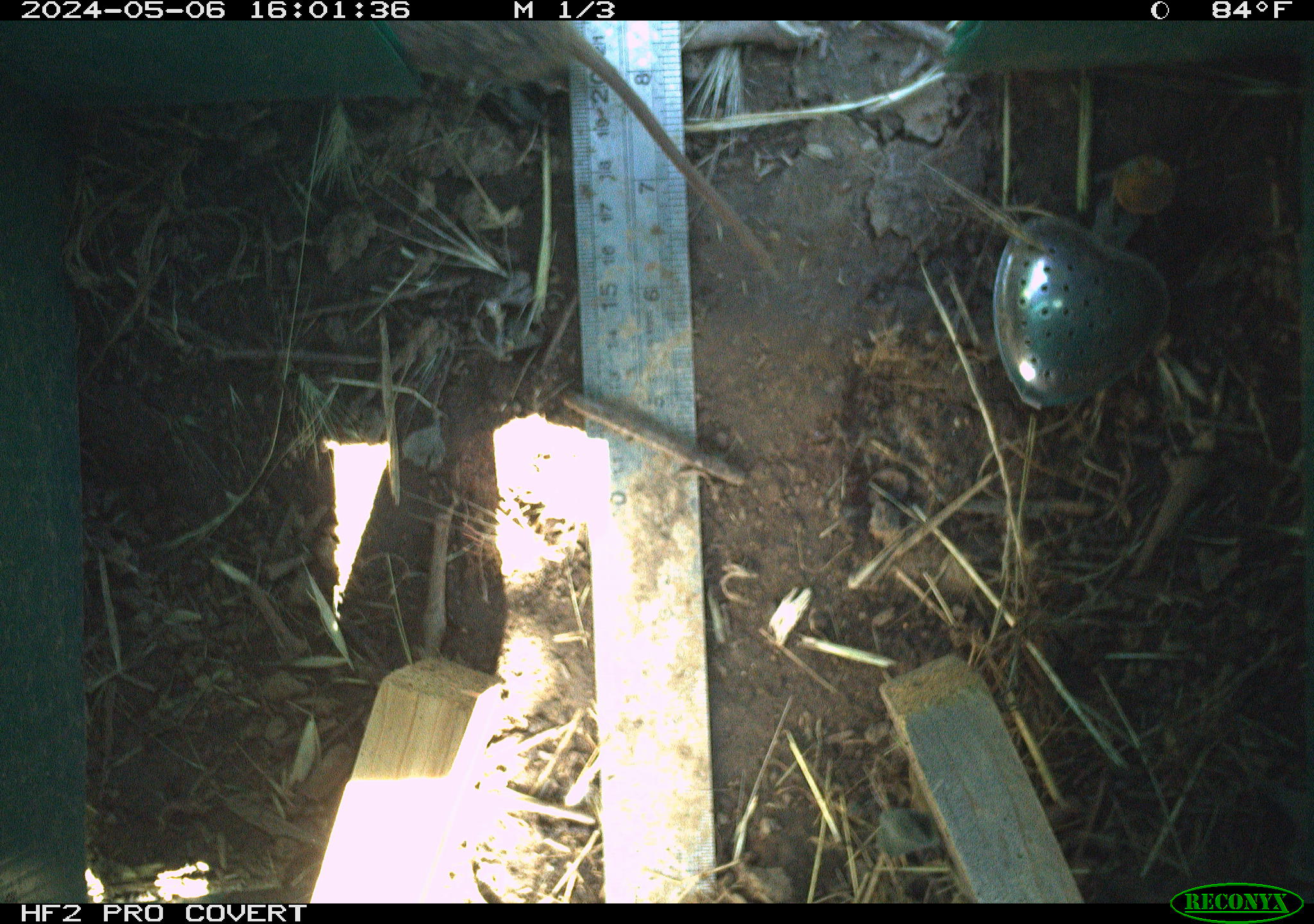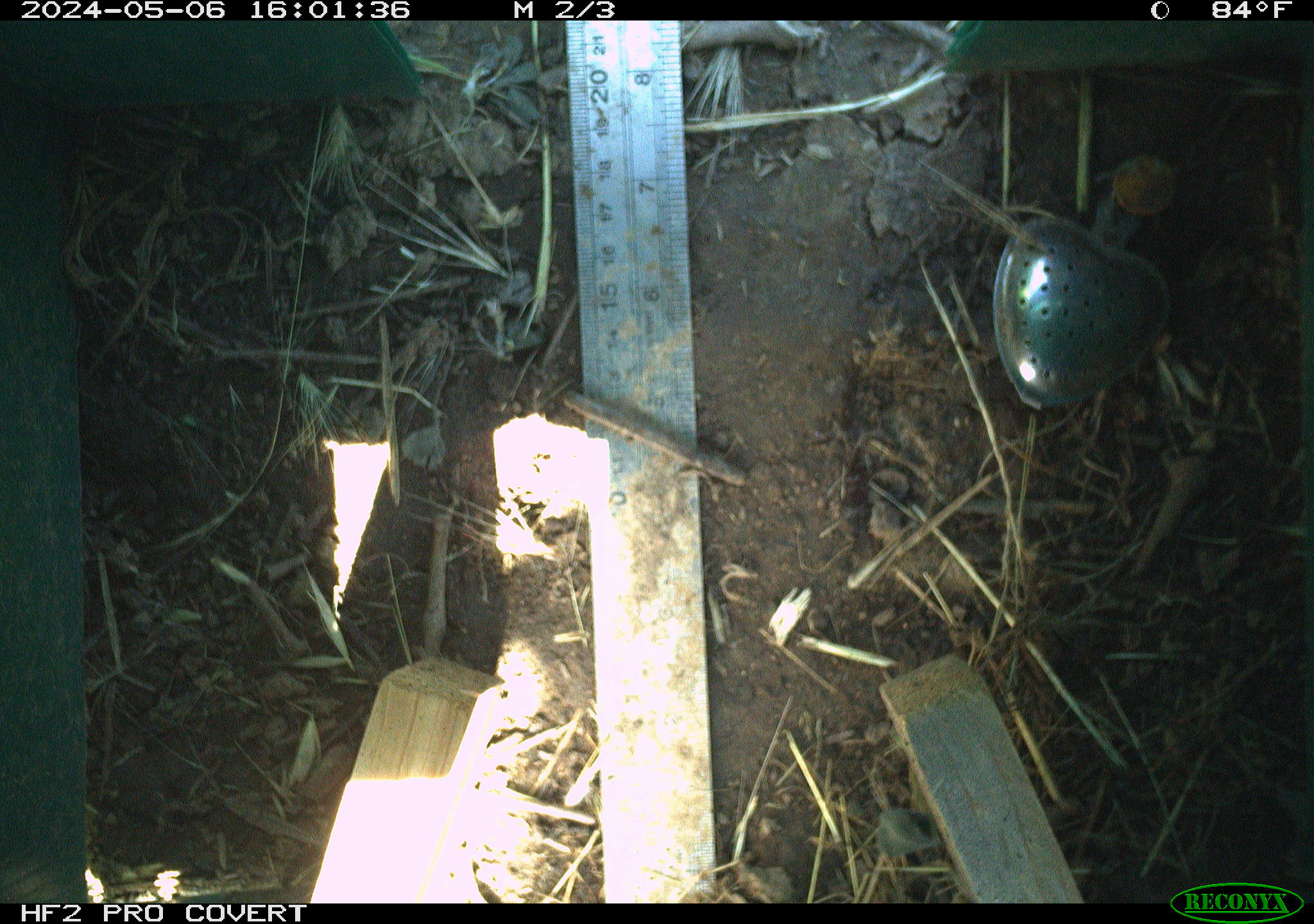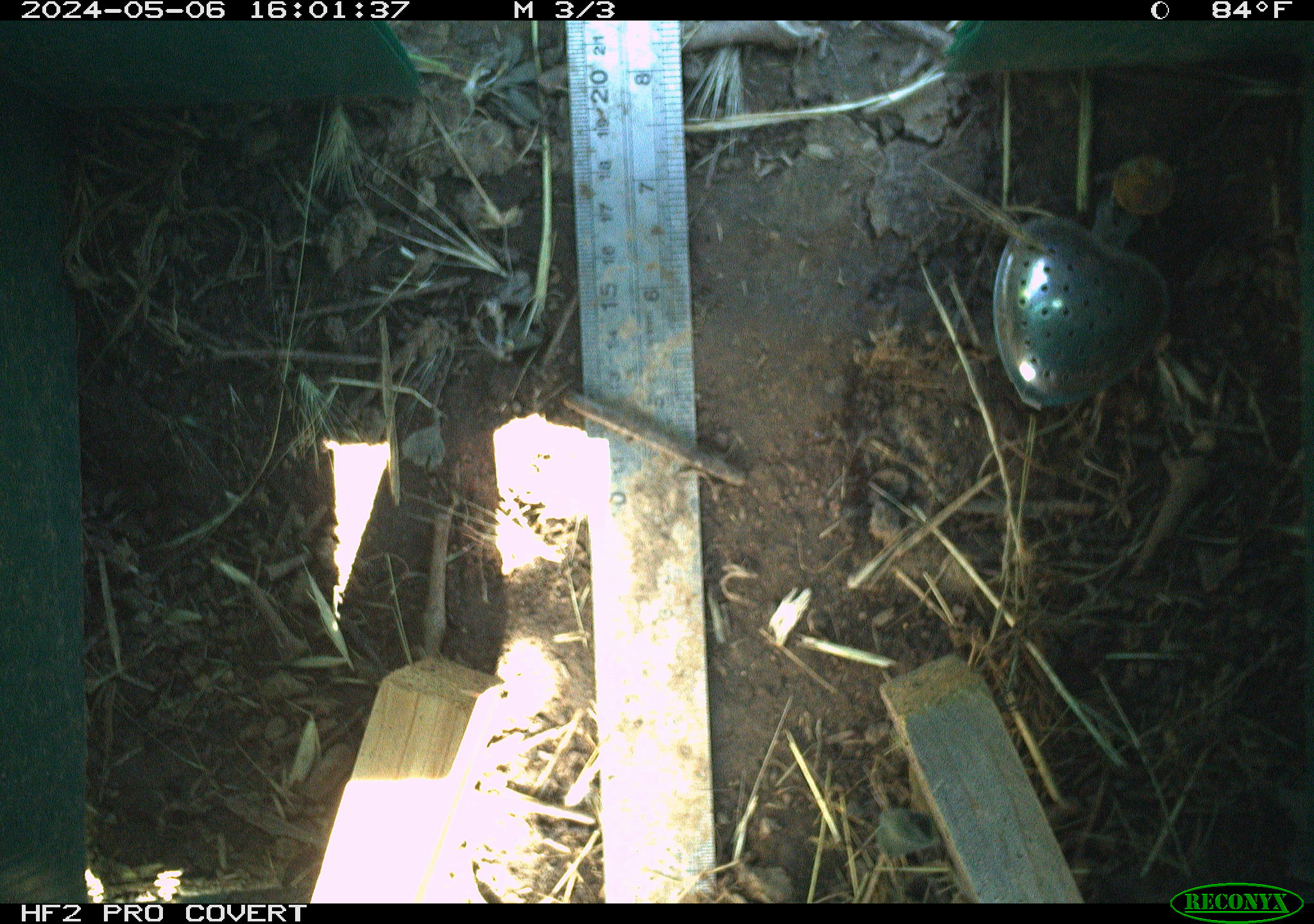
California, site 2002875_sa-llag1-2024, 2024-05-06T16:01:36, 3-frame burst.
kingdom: Animalia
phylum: Chordata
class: Mammalia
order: Rodentia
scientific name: Rodentia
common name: rodent